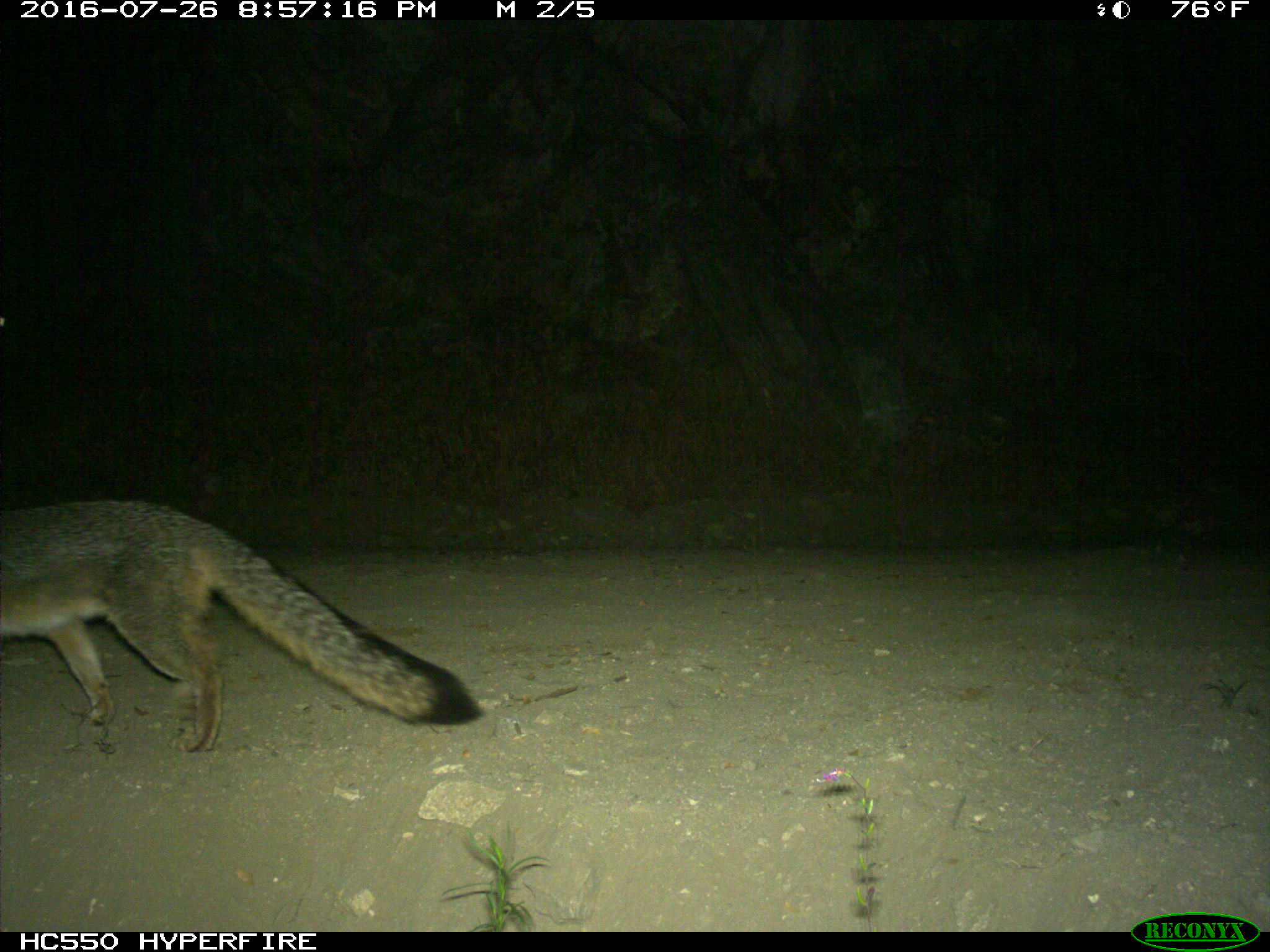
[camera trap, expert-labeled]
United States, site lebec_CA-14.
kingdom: Animalia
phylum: Chordata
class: Mammalia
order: Carnivora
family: Canidae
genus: Urocyon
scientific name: Urocyon cinereoargenteus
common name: gray fox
Urocyon cinereoargenteus (gray fox).